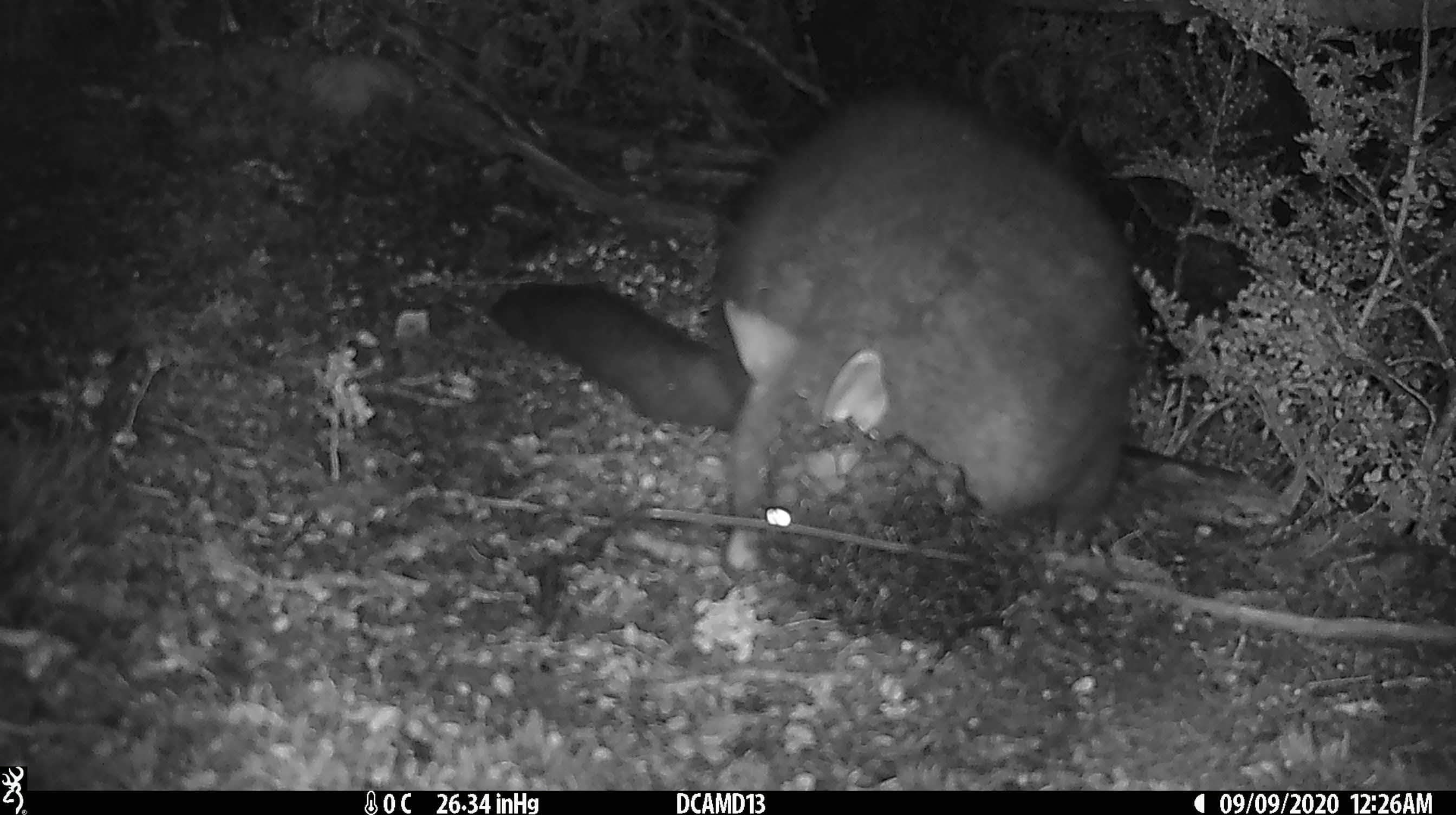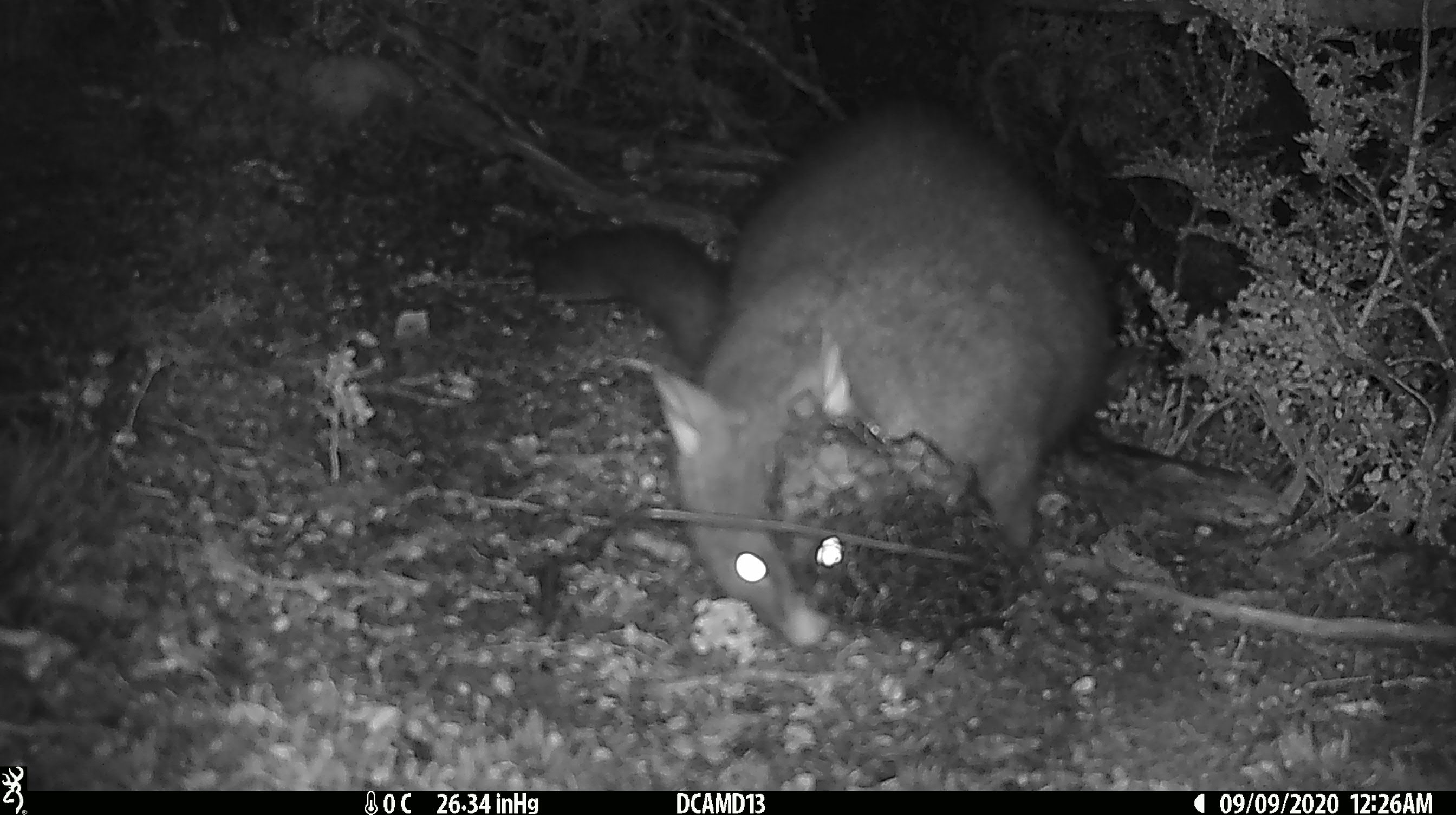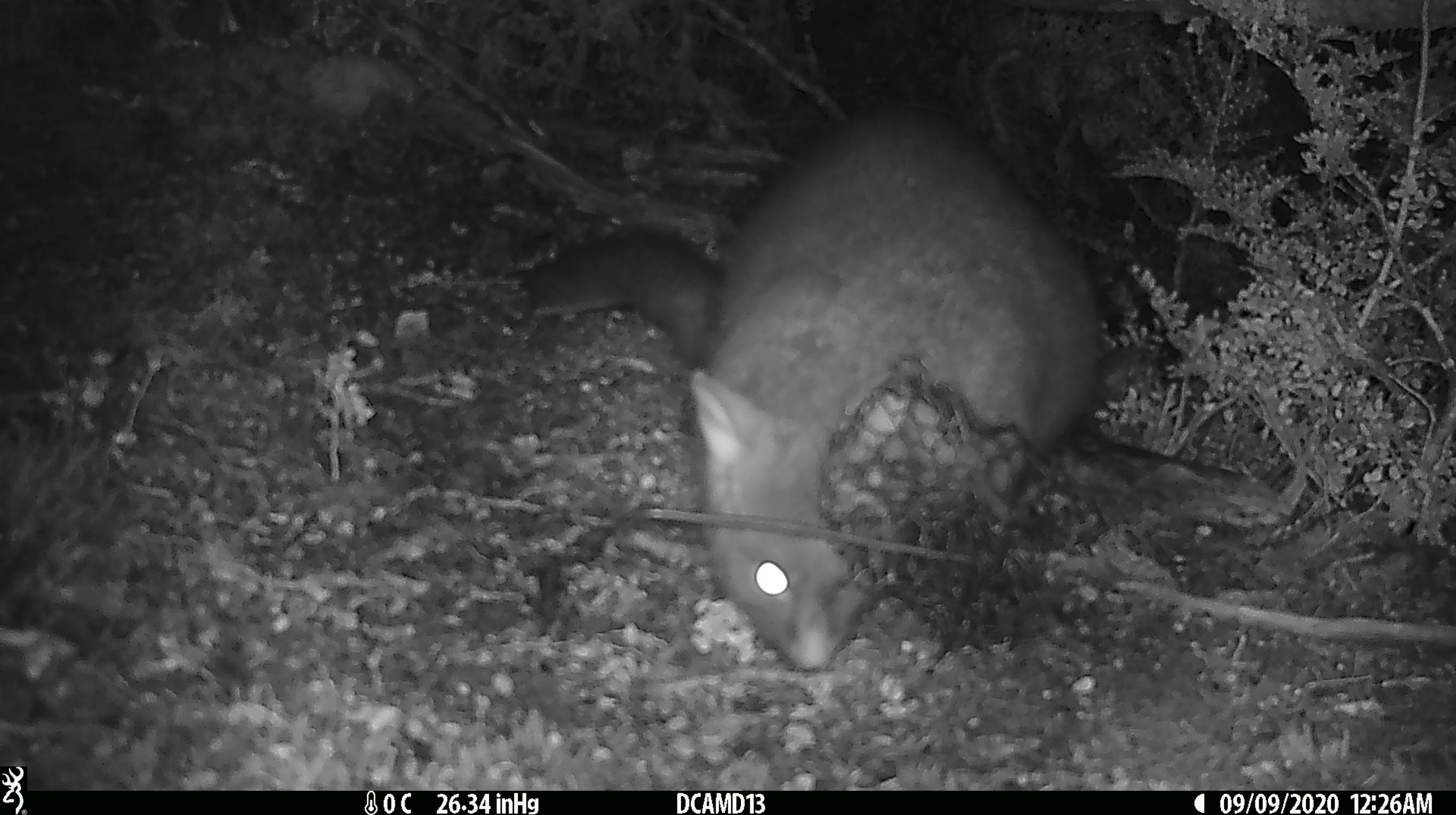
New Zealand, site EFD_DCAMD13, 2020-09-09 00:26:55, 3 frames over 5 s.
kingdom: Animalia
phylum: Chordata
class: Mammalia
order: Diprotodontia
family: Phalangeridae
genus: Trichosurus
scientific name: Trichosurus vulpecula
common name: common brushtail possum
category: possum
Possum (common brushtail possum) (Trichosurus vulpecula).